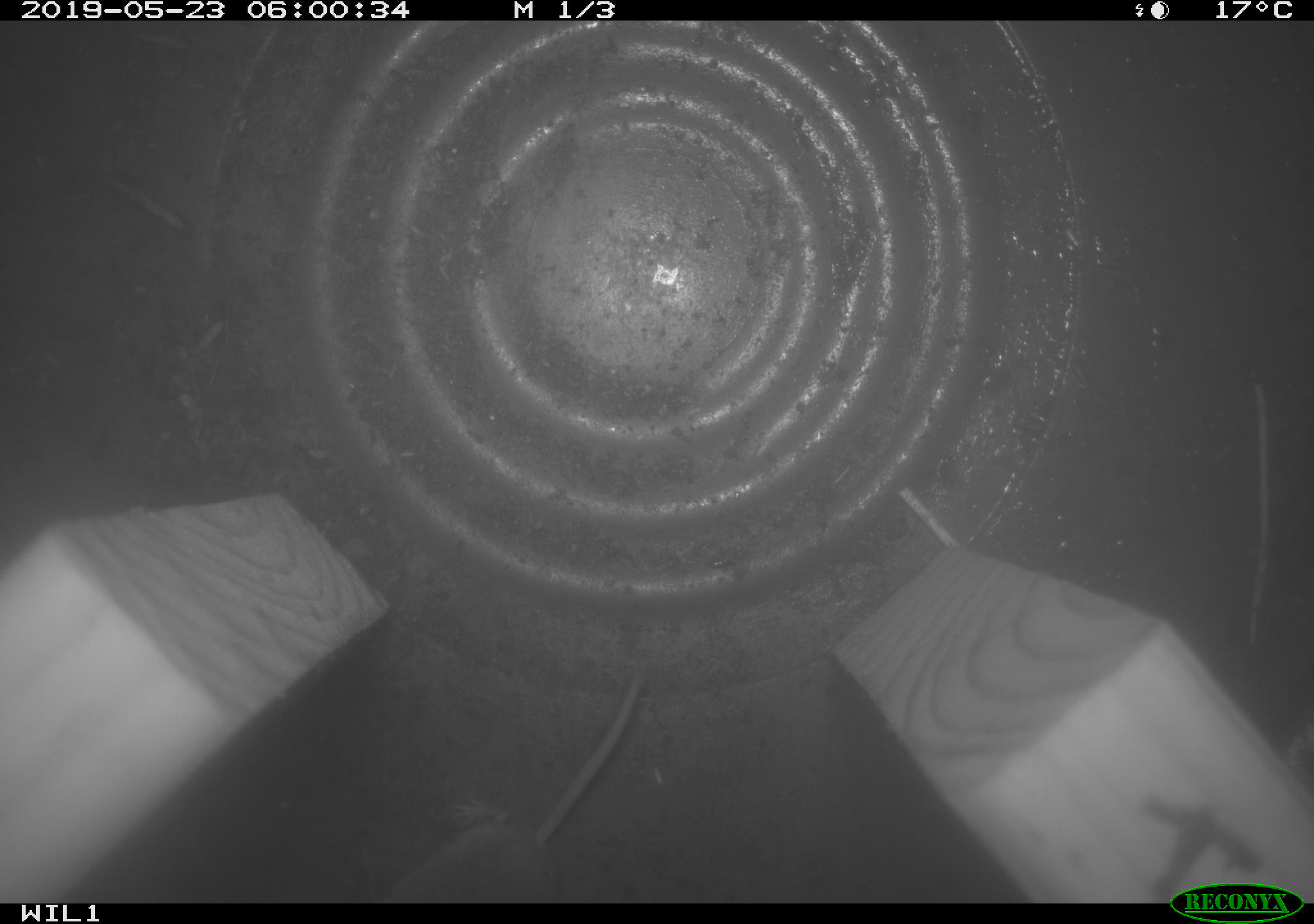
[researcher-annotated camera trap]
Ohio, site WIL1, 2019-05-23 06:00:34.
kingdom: Animalia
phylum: Chordata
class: Mammalia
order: Eulipotyphla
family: Soricidae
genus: Sorex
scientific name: Sorex cinereus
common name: masked shrew